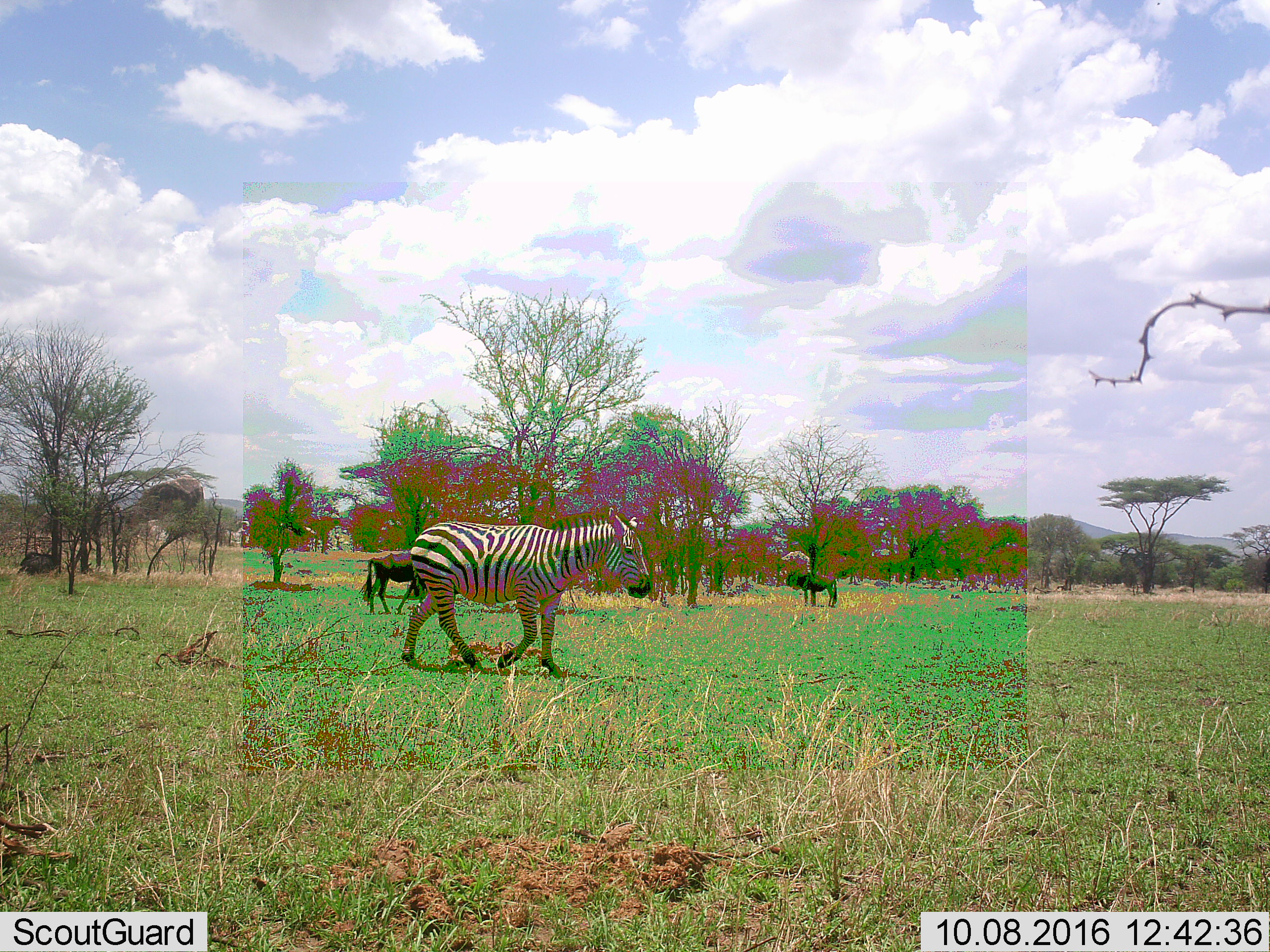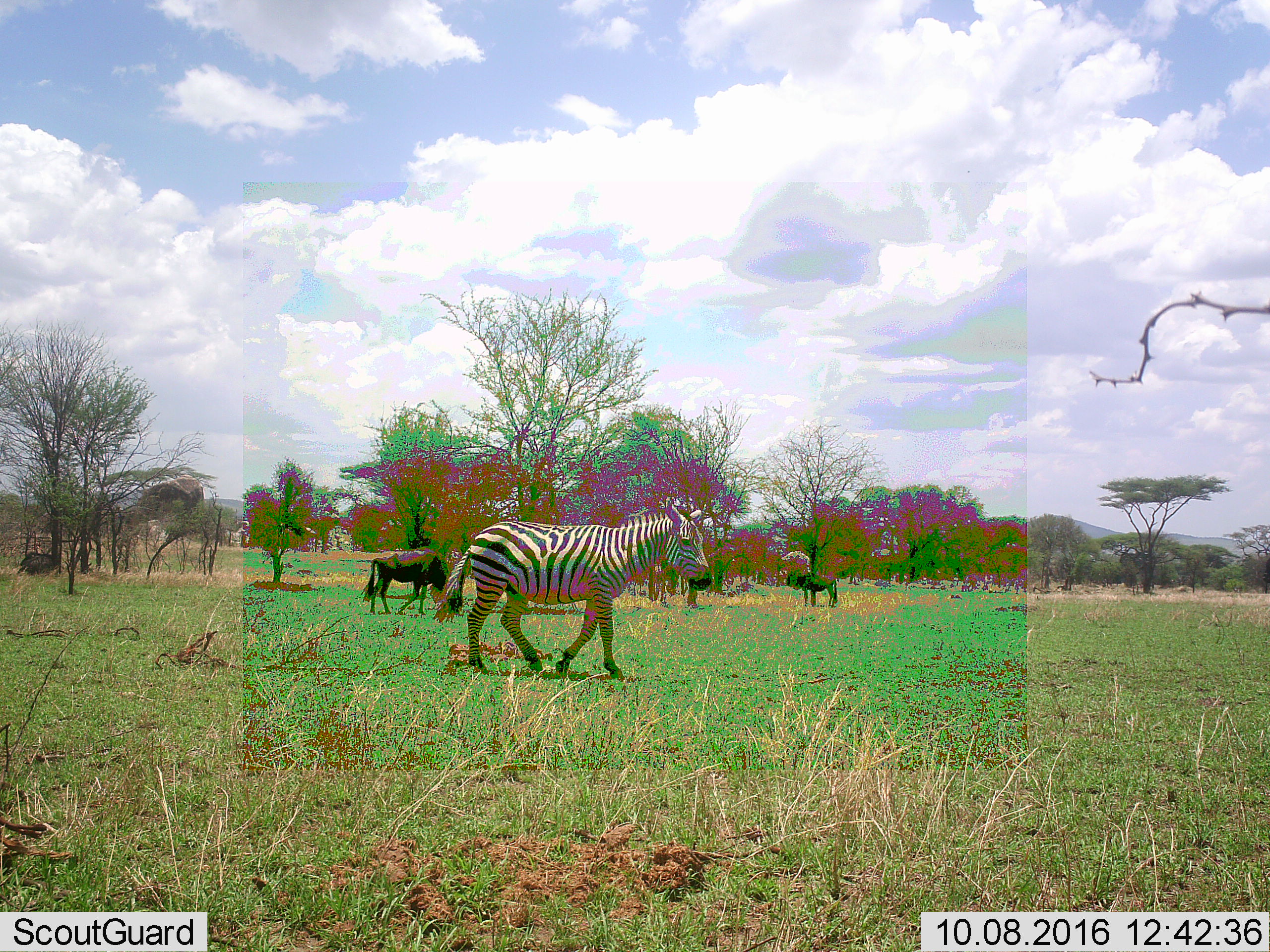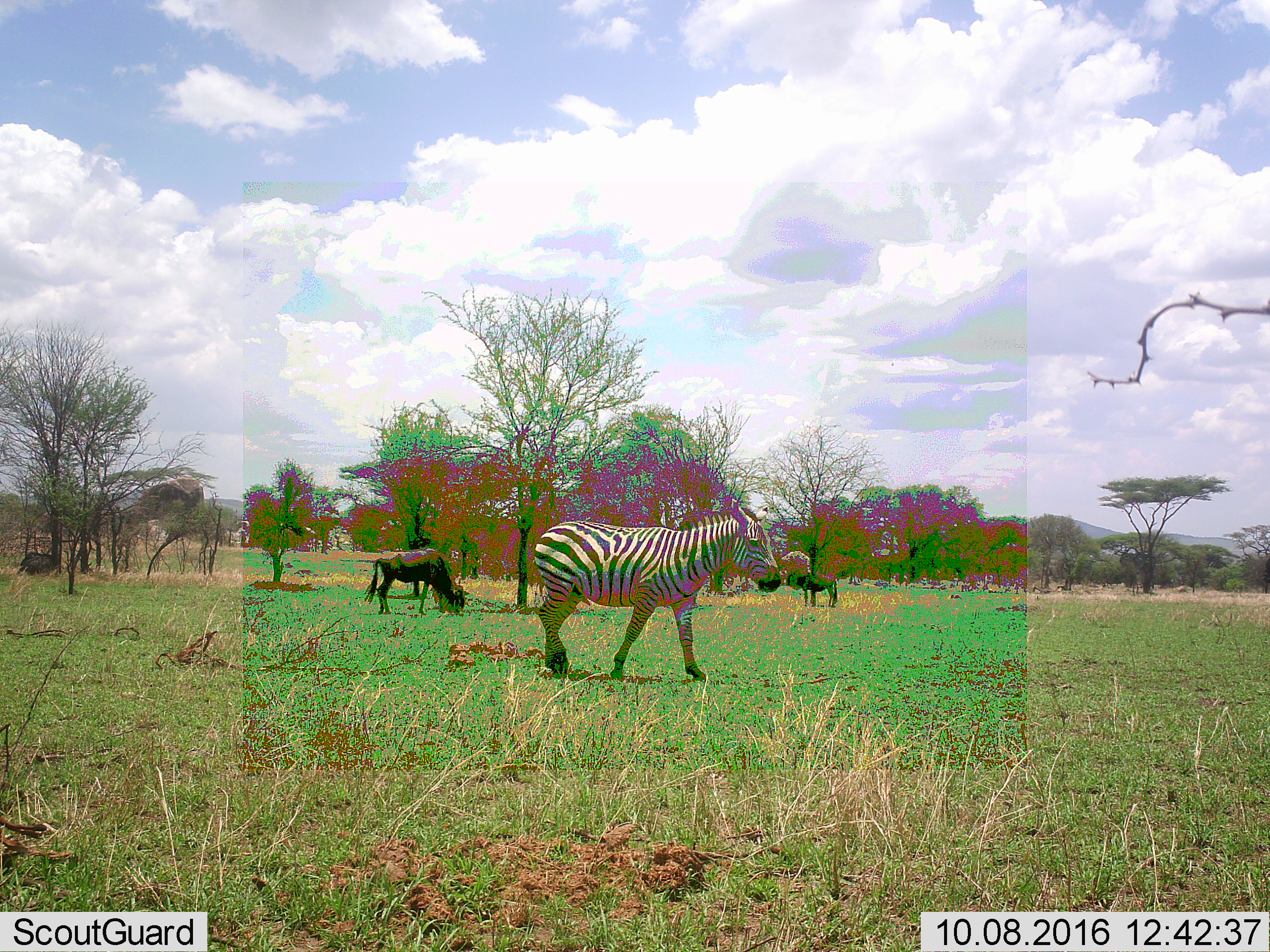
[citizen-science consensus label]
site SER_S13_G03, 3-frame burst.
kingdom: Animalia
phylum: Chordata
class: Mammalia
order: Artiodactyla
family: Bovidae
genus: Connochaetes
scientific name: Connochaetes taurinus taurinus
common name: blue wildebeest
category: wildebeestblue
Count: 2.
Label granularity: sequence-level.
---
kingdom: Animalia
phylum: Chordata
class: Mammalia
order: Perissodactyla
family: Equidae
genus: Equus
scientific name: Equus quagga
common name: plains zebra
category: zebraplains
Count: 1.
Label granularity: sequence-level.